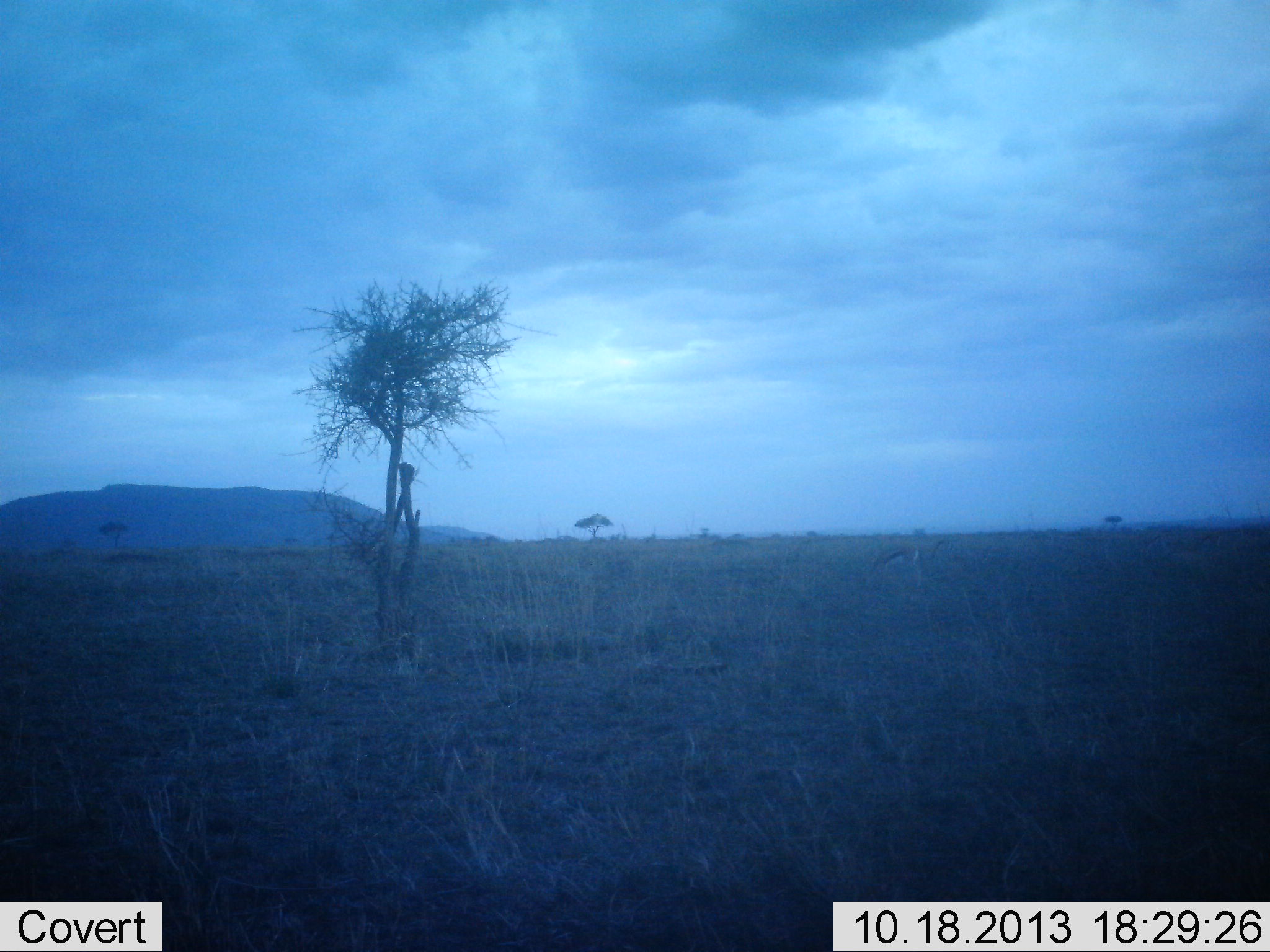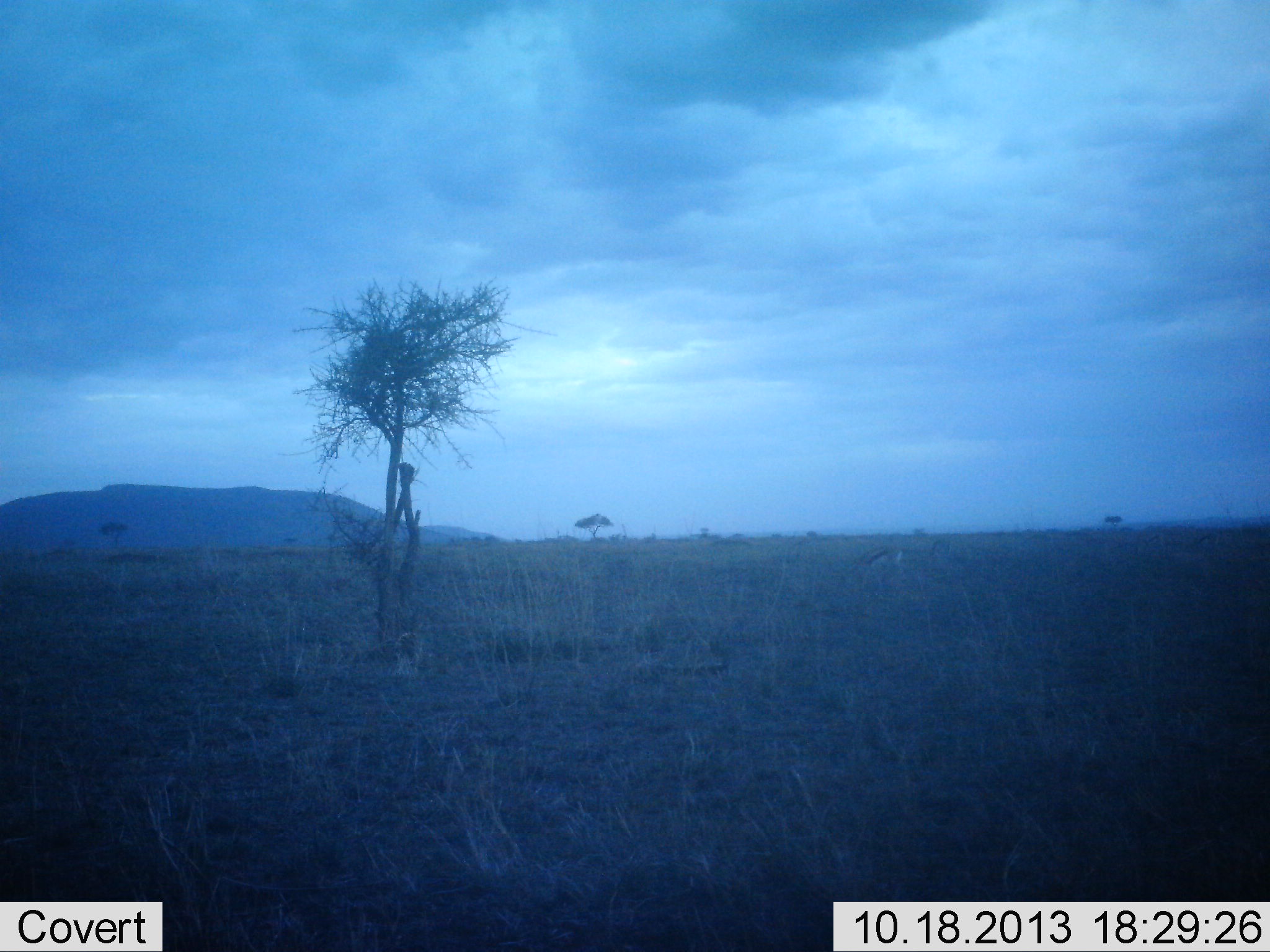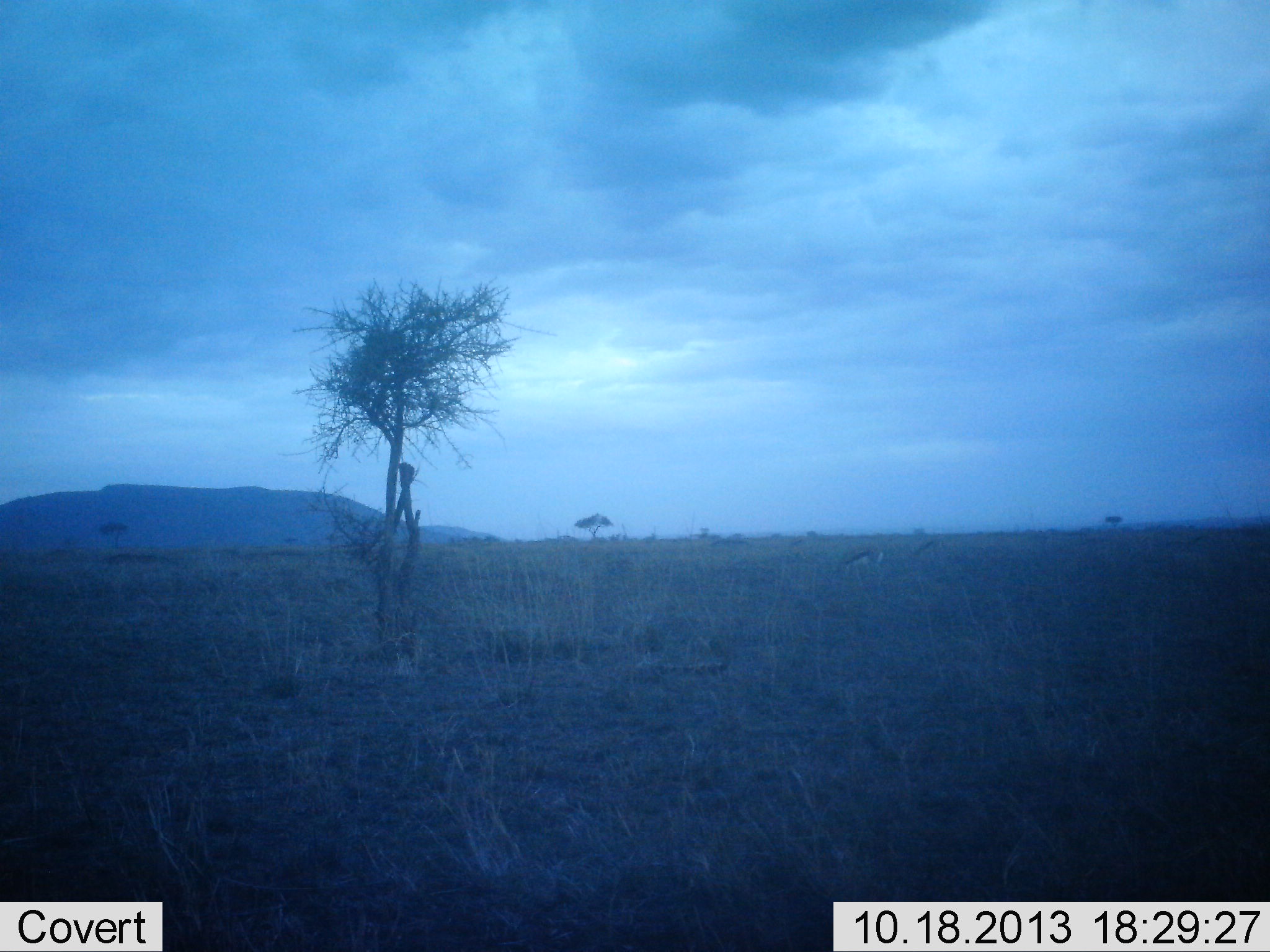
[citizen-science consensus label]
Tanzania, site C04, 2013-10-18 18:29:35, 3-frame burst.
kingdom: Animalia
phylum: Chordata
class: Mammalia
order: Artiodactyla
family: Bovidae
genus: Eudorcas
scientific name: Eudorcas thomsonii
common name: thomson's gazelle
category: gazellethomsons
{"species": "gazellethomsons (thomson's gazelle) (Eudorcas thomsonii)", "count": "2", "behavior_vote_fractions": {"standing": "10%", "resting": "0%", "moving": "60%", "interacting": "0%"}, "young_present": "0%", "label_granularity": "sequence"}